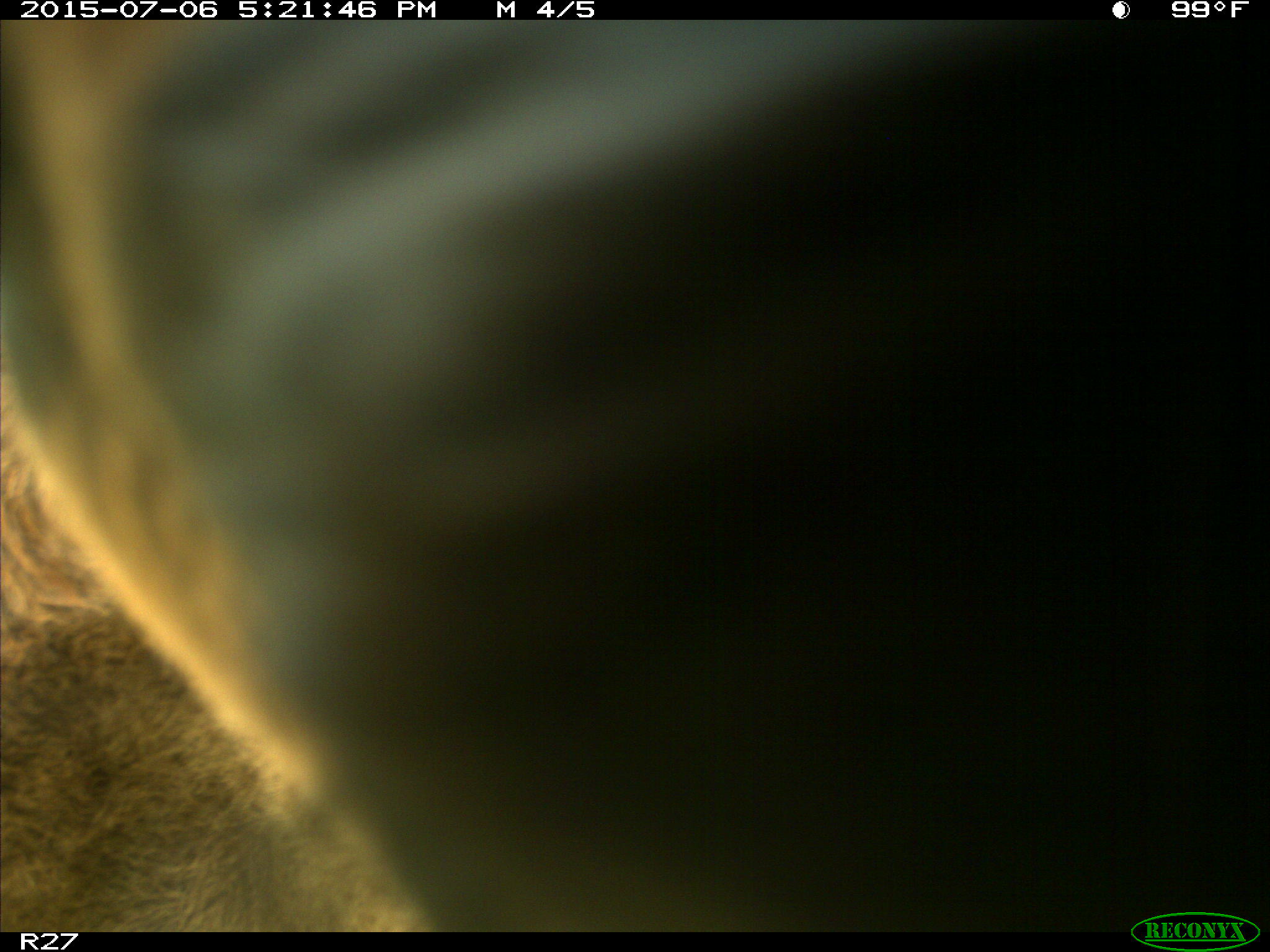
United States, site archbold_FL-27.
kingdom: Animalia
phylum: Chordata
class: Mammalia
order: Artiodactyla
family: Bovidae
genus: Bos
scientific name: Bos taurus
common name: domestic cow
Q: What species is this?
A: Bos taurus (domestic cow).